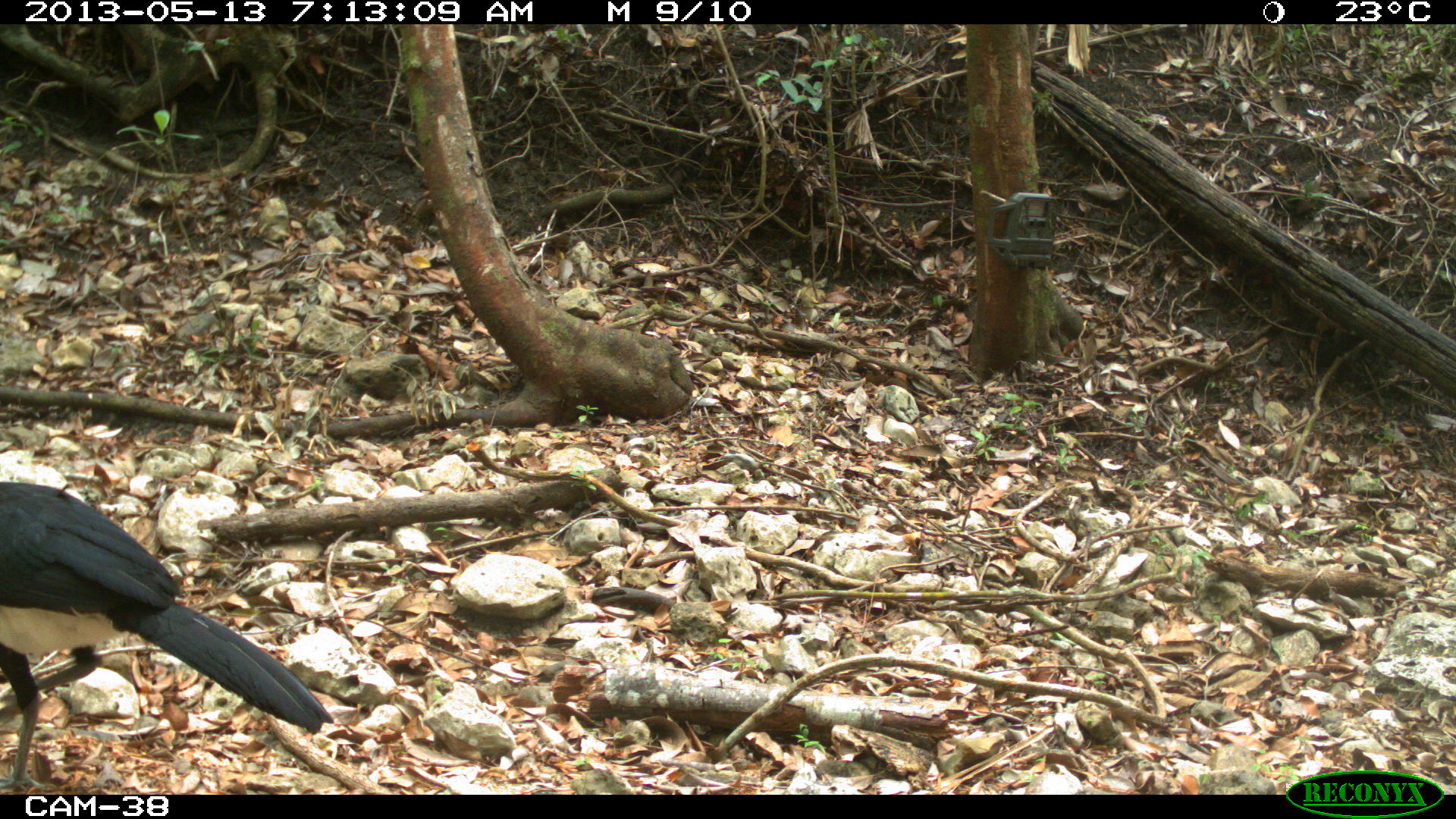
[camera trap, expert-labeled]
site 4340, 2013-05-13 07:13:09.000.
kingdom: Animalia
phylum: Chordata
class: Aves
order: Galliformes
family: Cracidae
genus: Crax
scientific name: Crax rubra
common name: great curassow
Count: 1.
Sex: male.